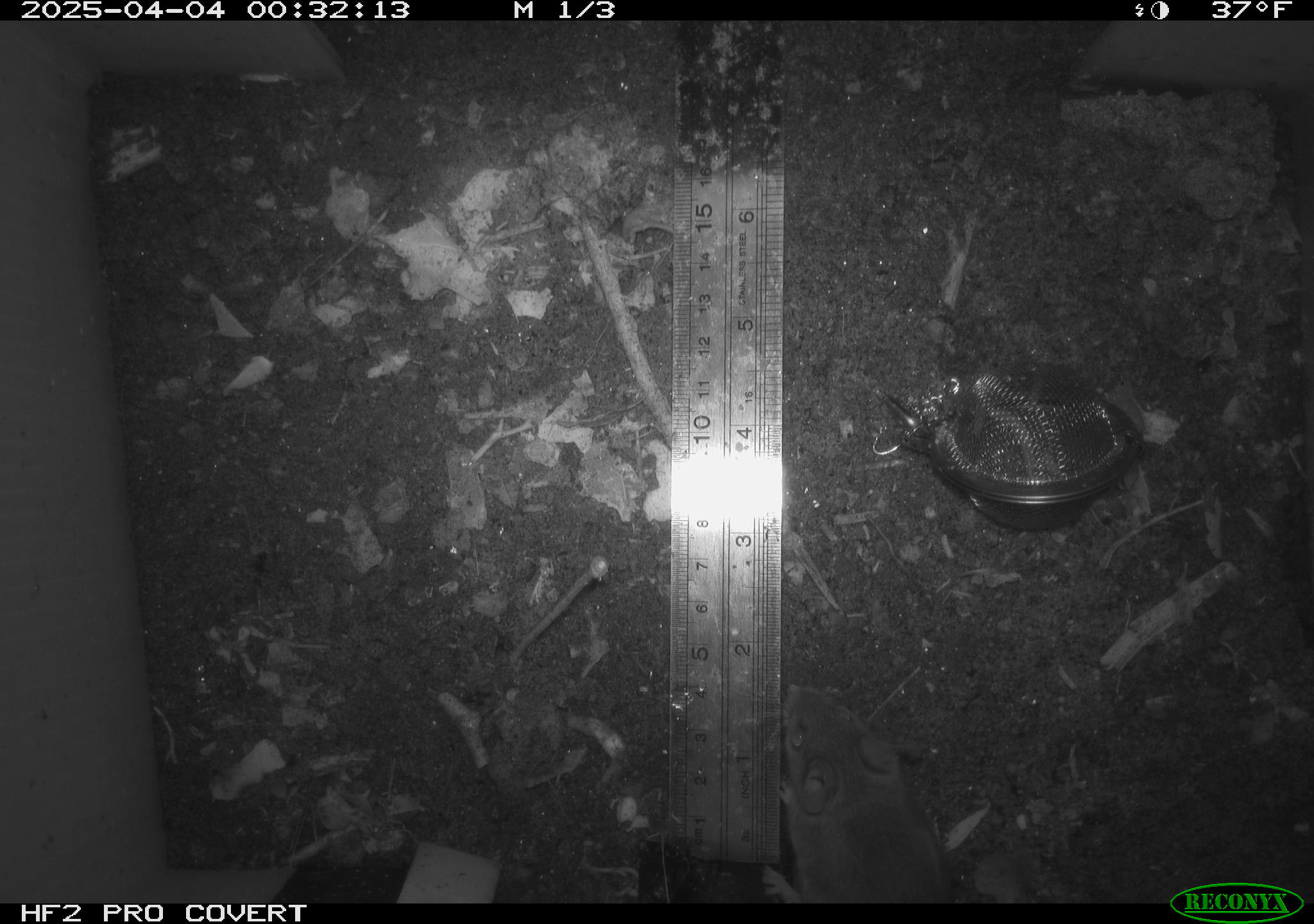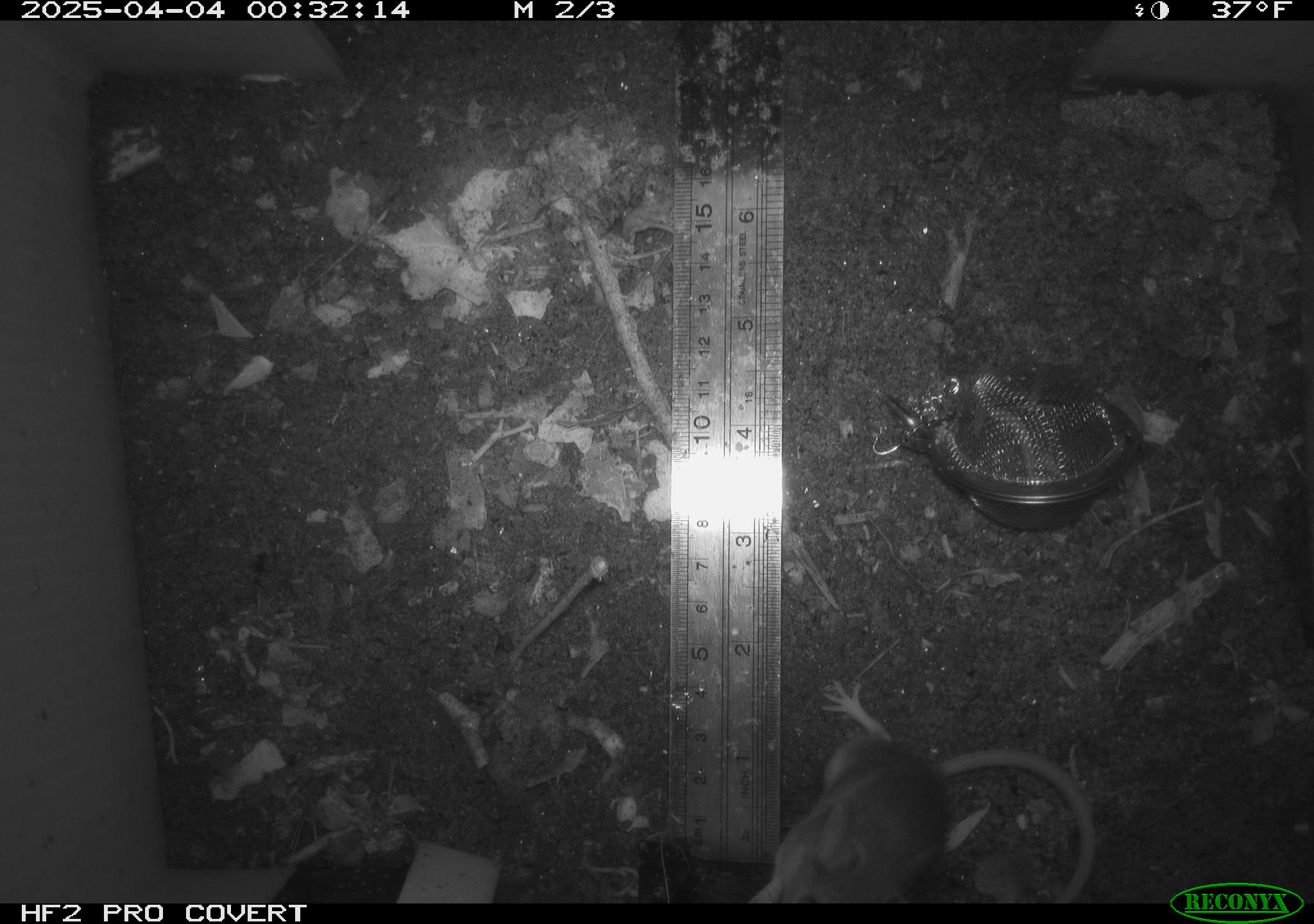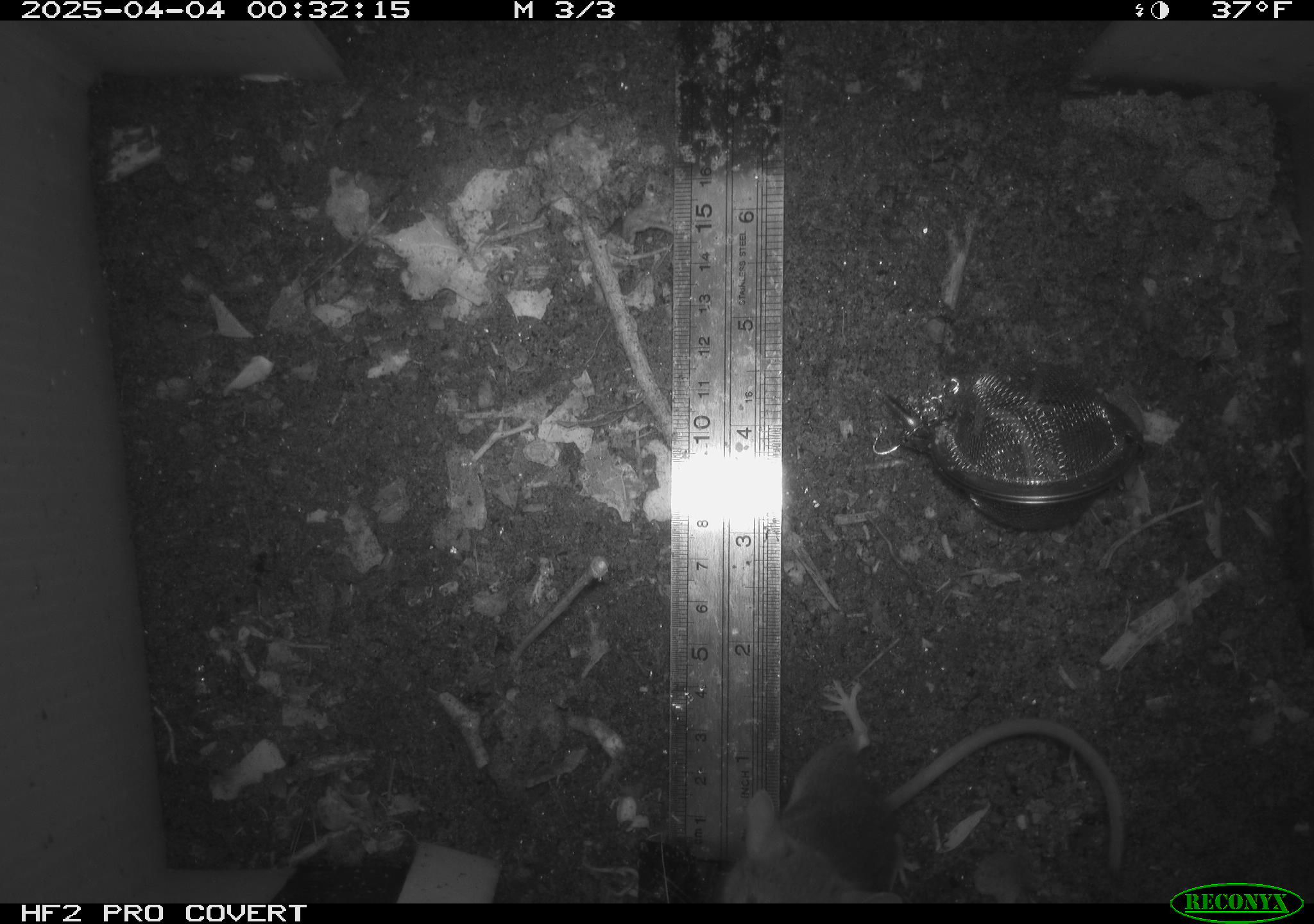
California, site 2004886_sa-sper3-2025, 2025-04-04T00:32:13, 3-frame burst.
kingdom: Animalia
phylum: Chordata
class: Mammalia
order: Rodentia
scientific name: Rodentia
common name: mouse species